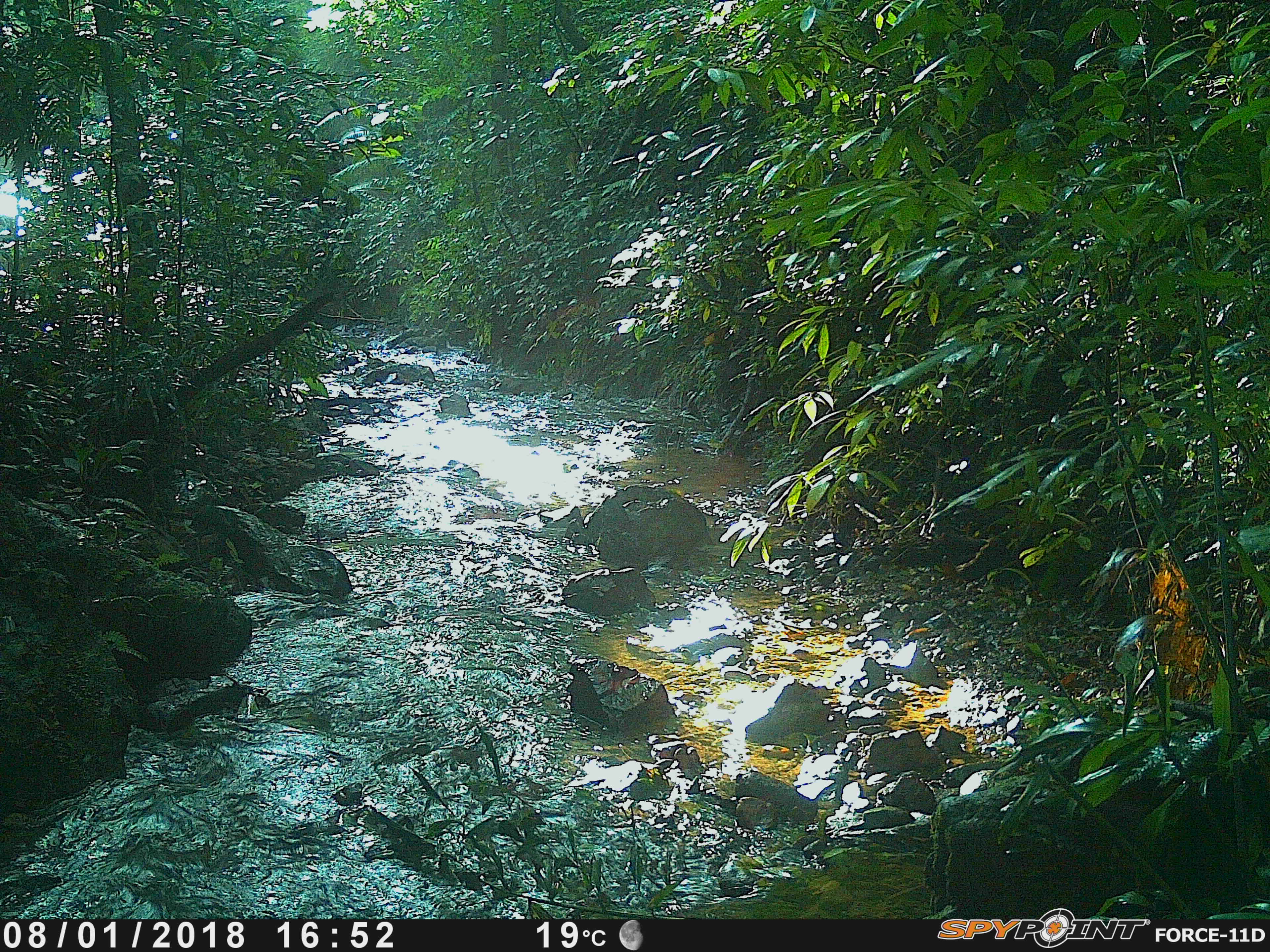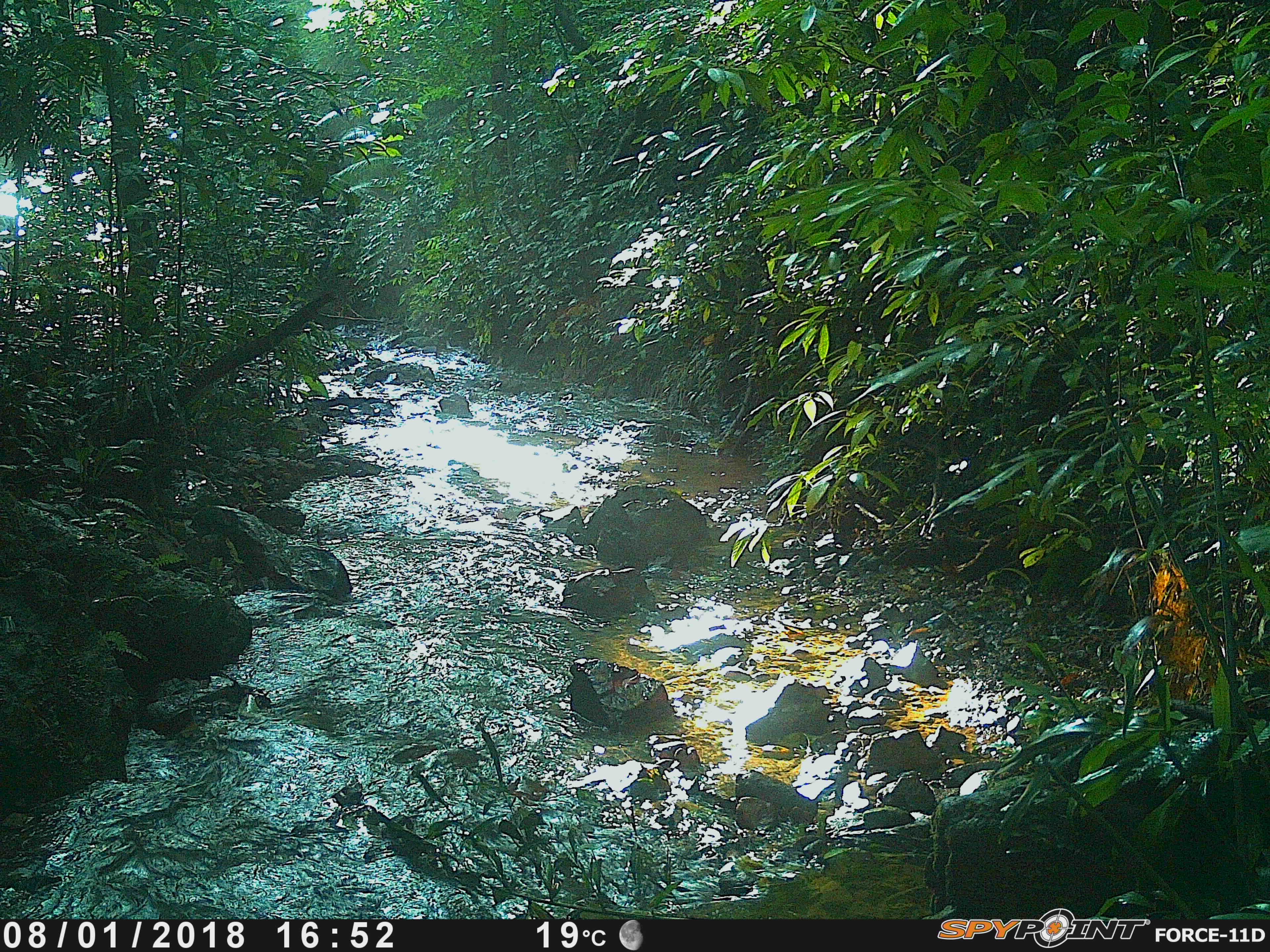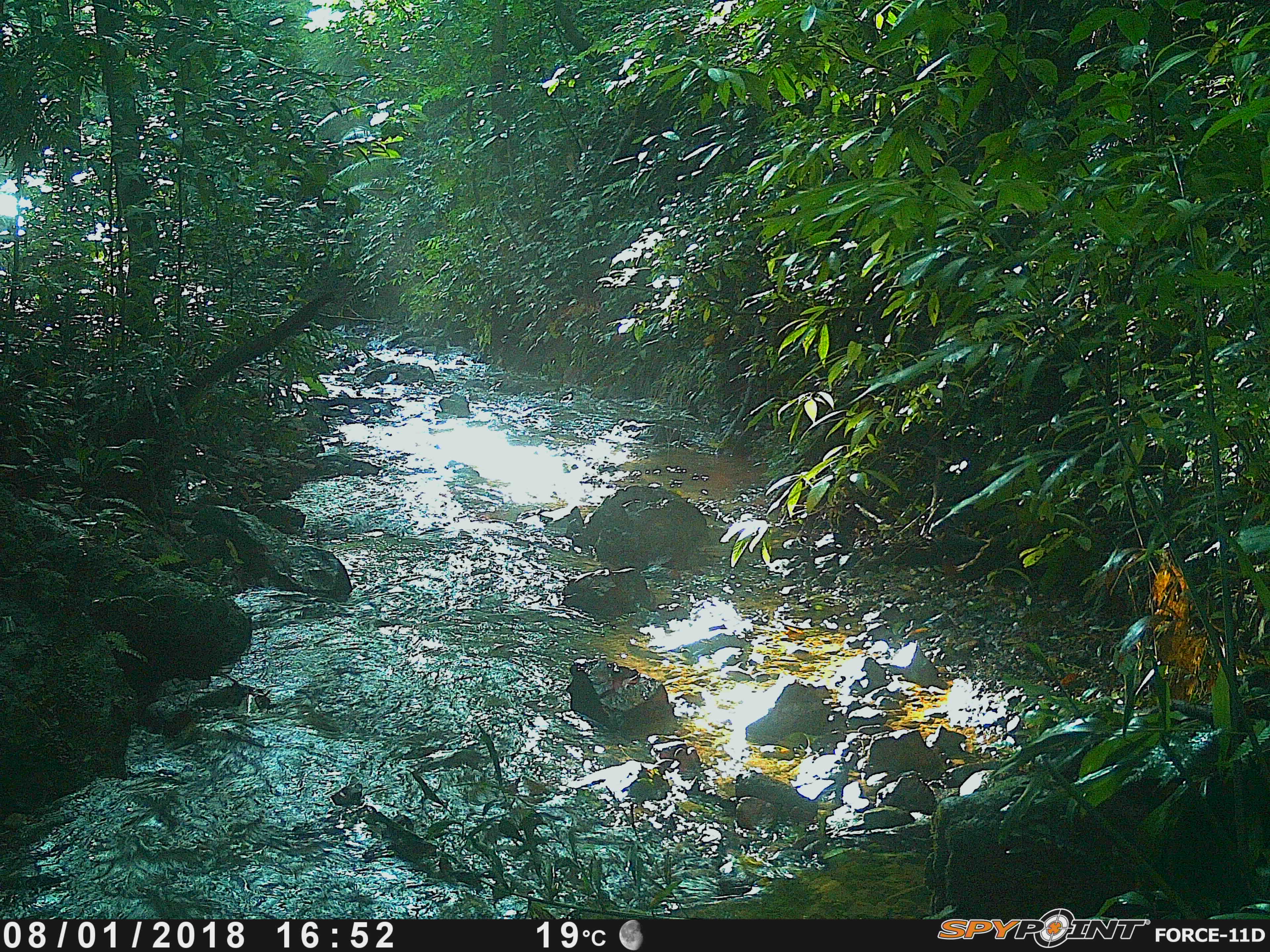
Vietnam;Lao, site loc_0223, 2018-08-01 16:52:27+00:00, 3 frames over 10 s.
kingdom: Animalia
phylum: Chordata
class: Mammalia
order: Primates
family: Cercopithecidae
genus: Macaca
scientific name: Macaca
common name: macaque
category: unidentified macaque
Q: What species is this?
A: Unidentified macaque (macaque) (Macaca).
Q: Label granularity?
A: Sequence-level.